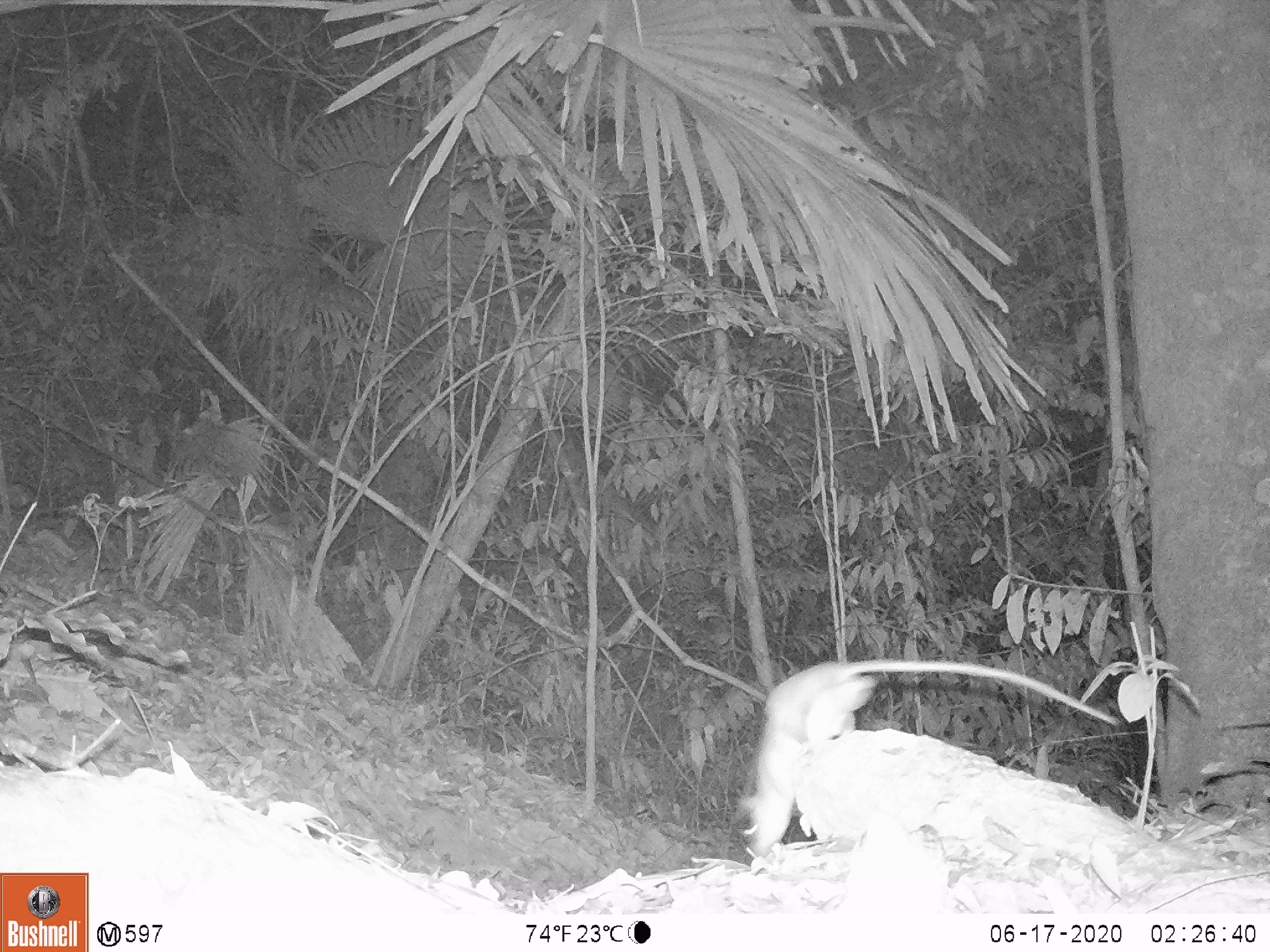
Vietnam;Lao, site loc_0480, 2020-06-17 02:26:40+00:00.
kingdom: Animalia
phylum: Chordata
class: Mammalia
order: Rodentia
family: Muridae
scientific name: Muridae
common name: old-world mice and rats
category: unidentified murid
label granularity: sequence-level